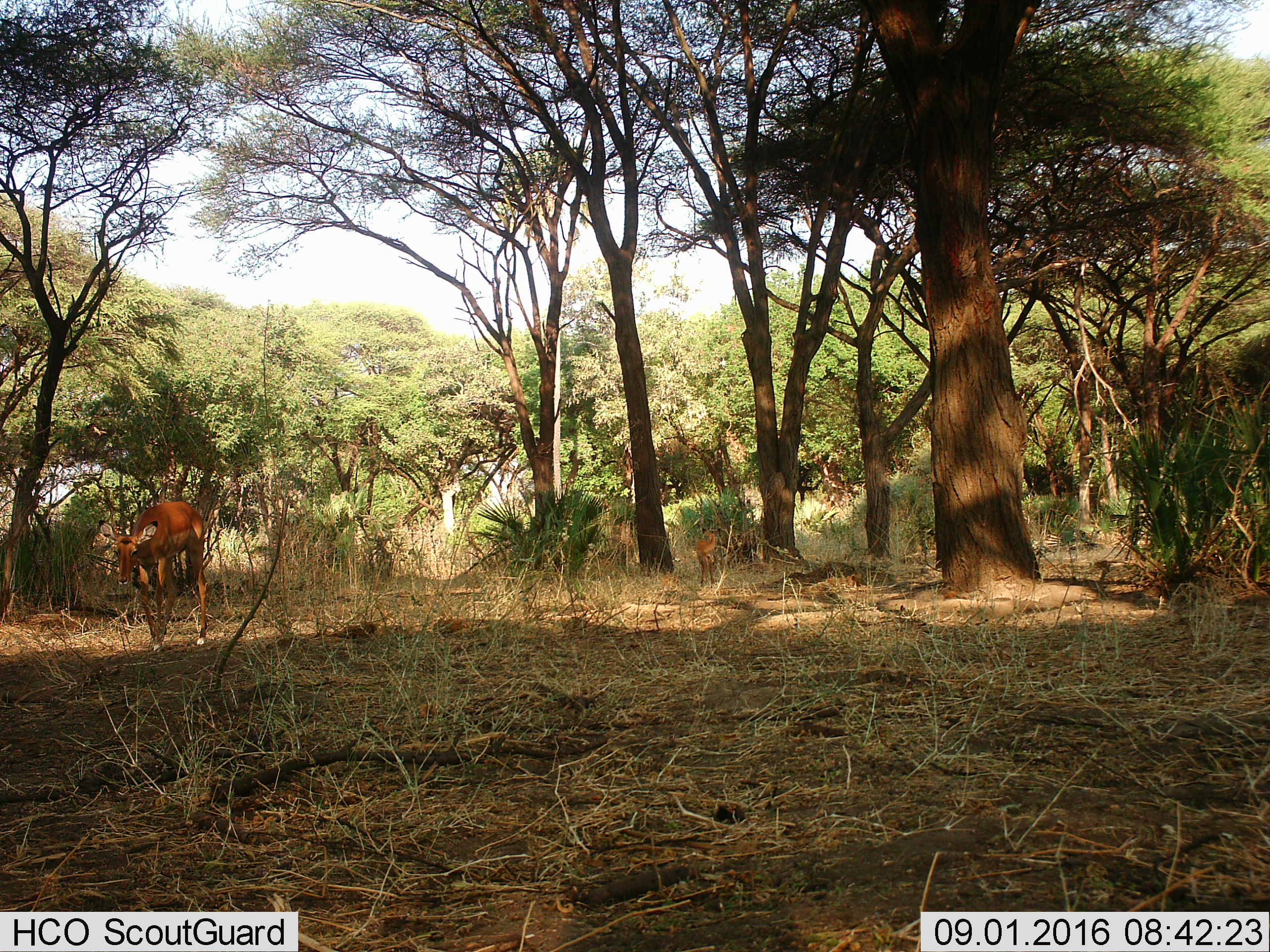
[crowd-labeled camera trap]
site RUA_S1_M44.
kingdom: Animalia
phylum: Chordata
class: Mammalia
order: Artiodactyla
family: Bovidae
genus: Aepyceros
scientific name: Aepyceros melampus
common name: impala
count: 2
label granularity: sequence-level